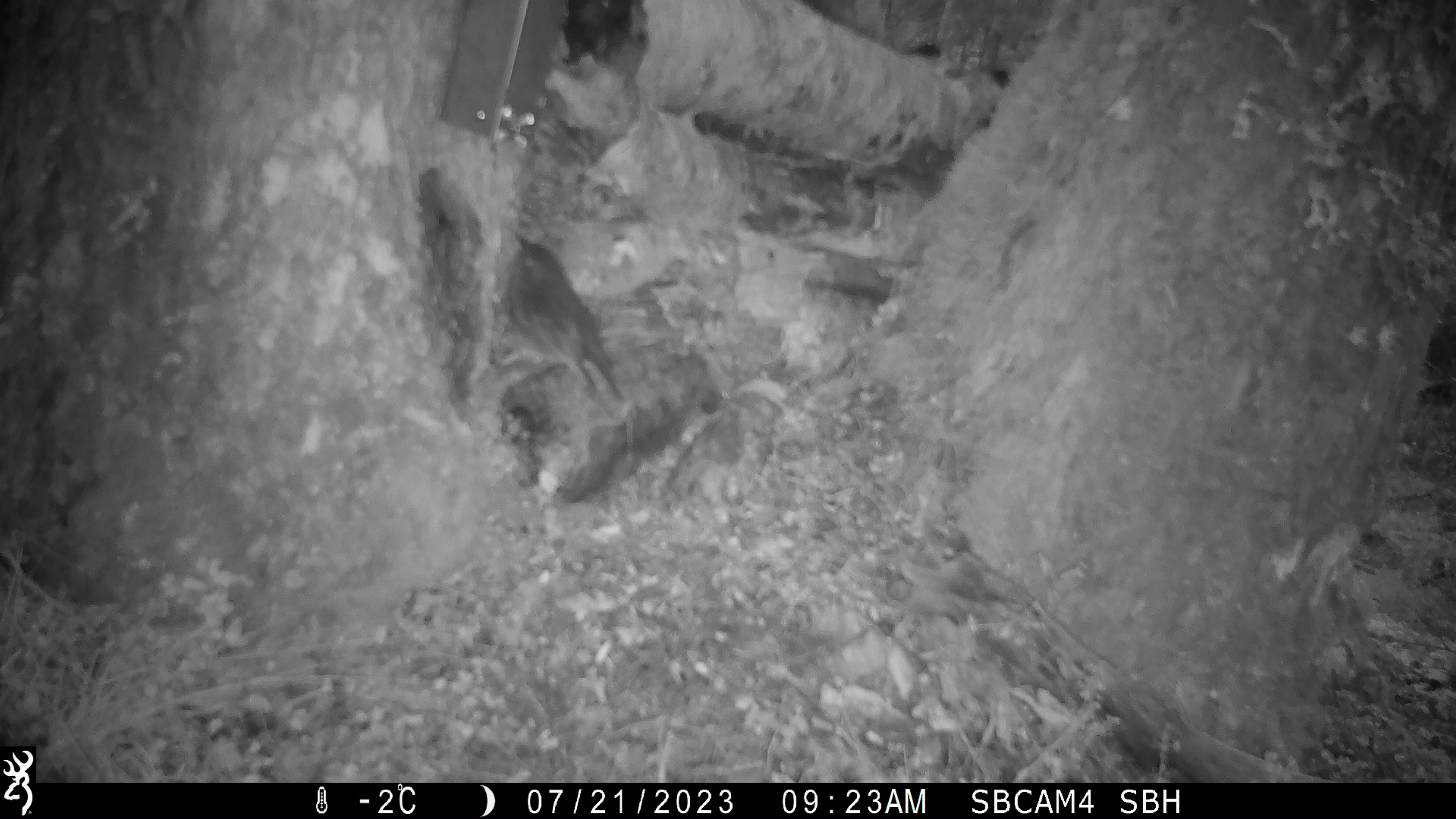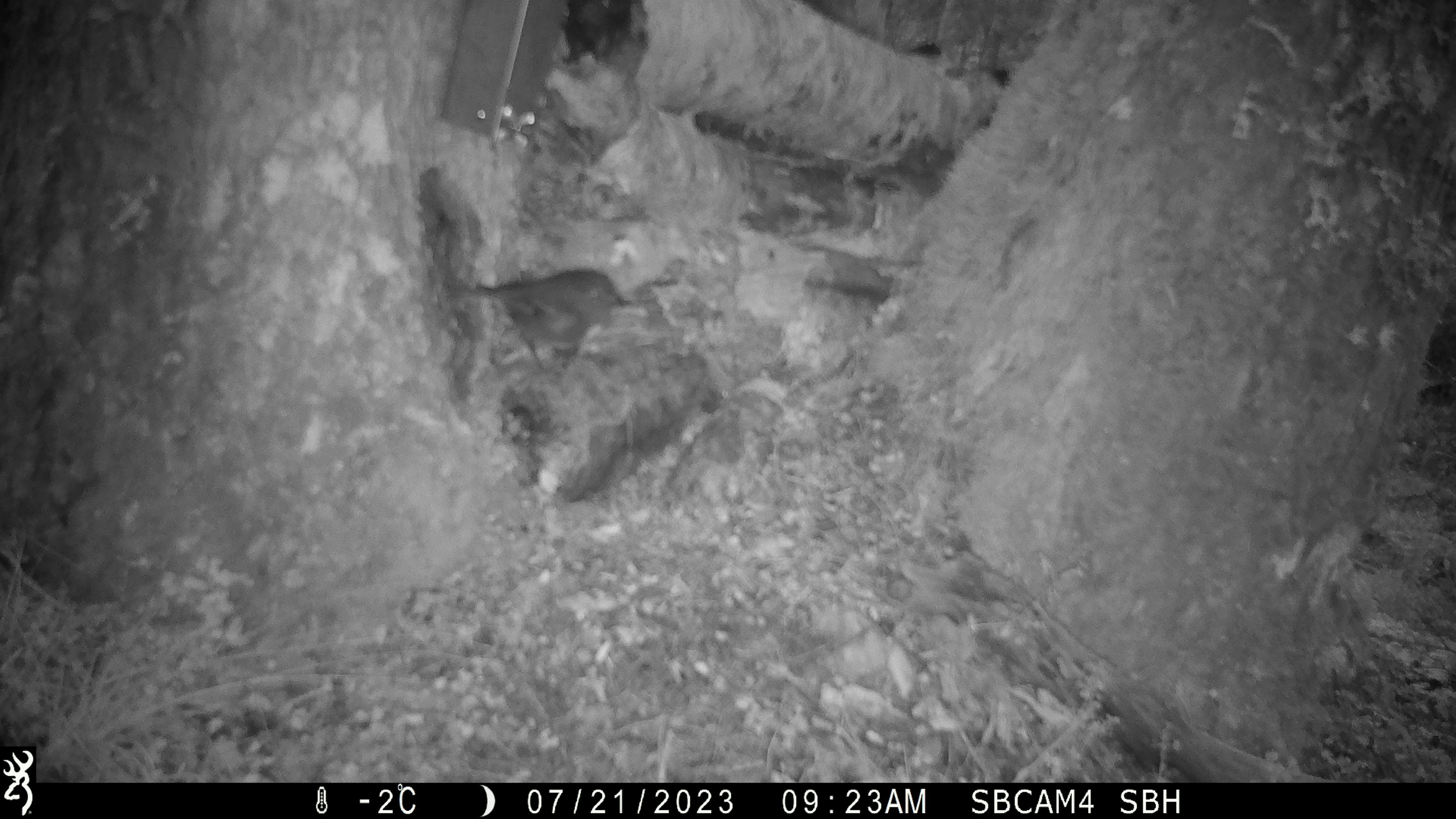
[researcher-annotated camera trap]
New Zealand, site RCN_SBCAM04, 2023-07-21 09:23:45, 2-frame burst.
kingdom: Animalia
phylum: Chordata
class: Aves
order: Passeriformes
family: Petroicidae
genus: Petroica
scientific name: Petroica australis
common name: new zealand robin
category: robin